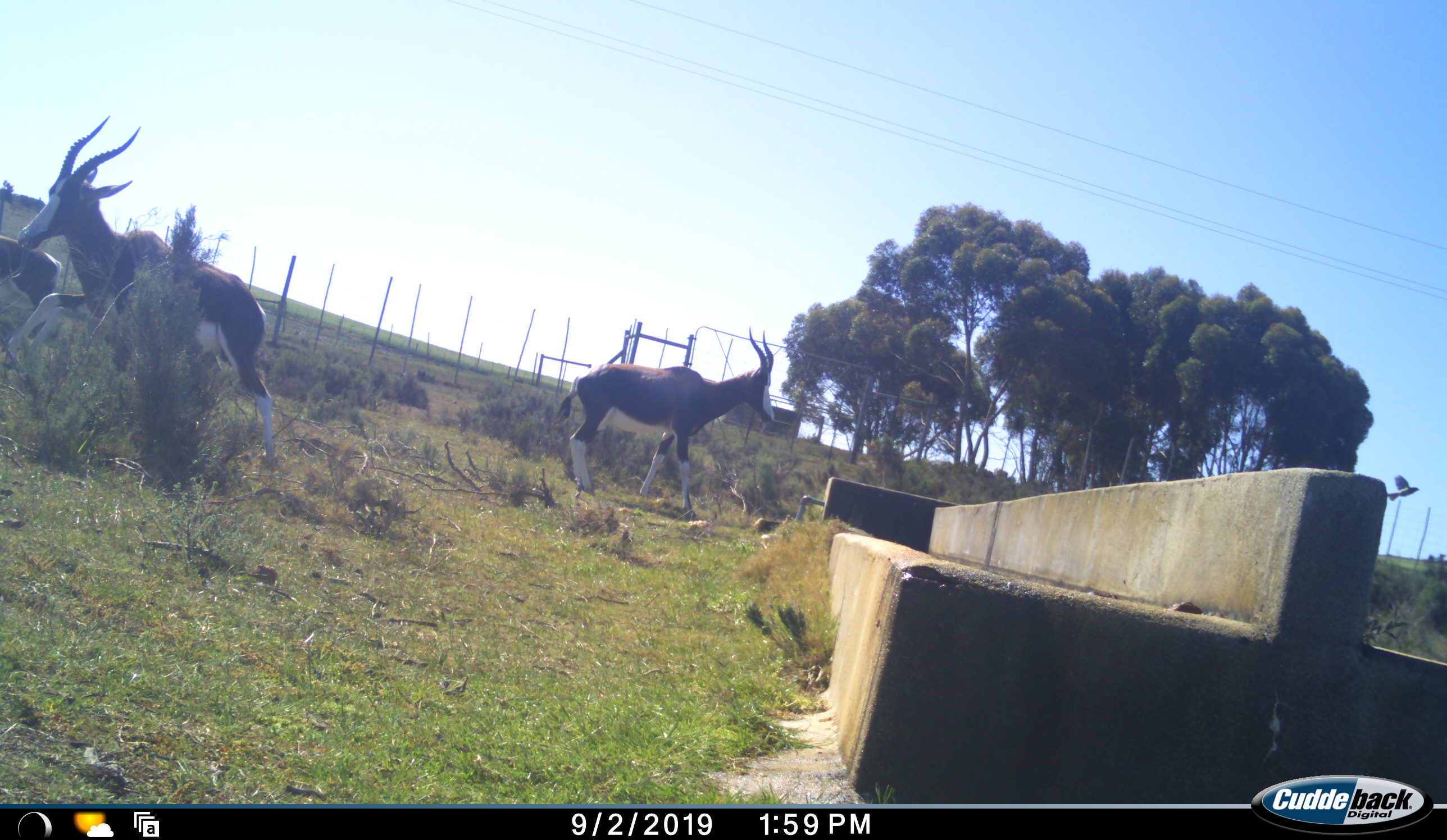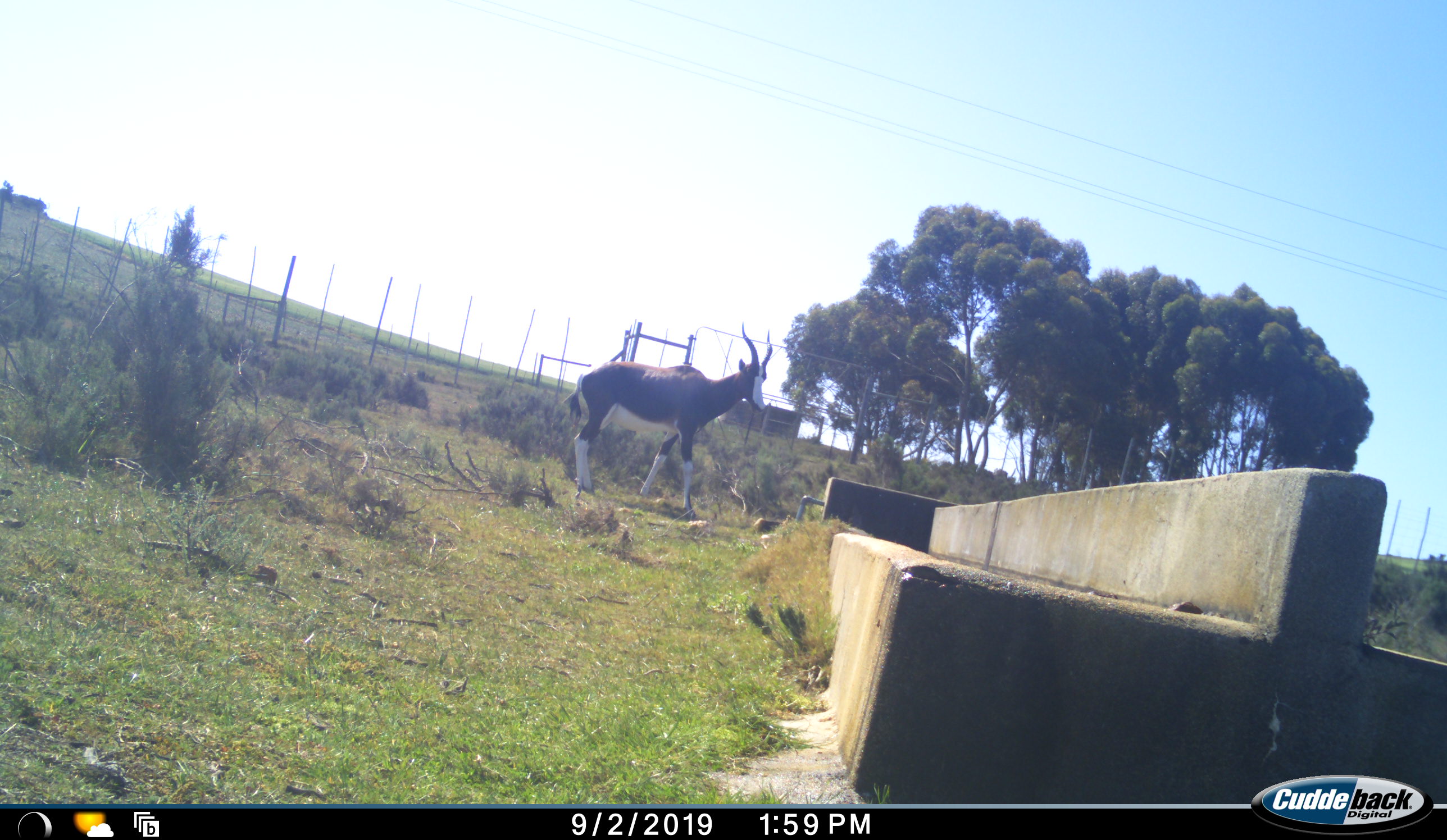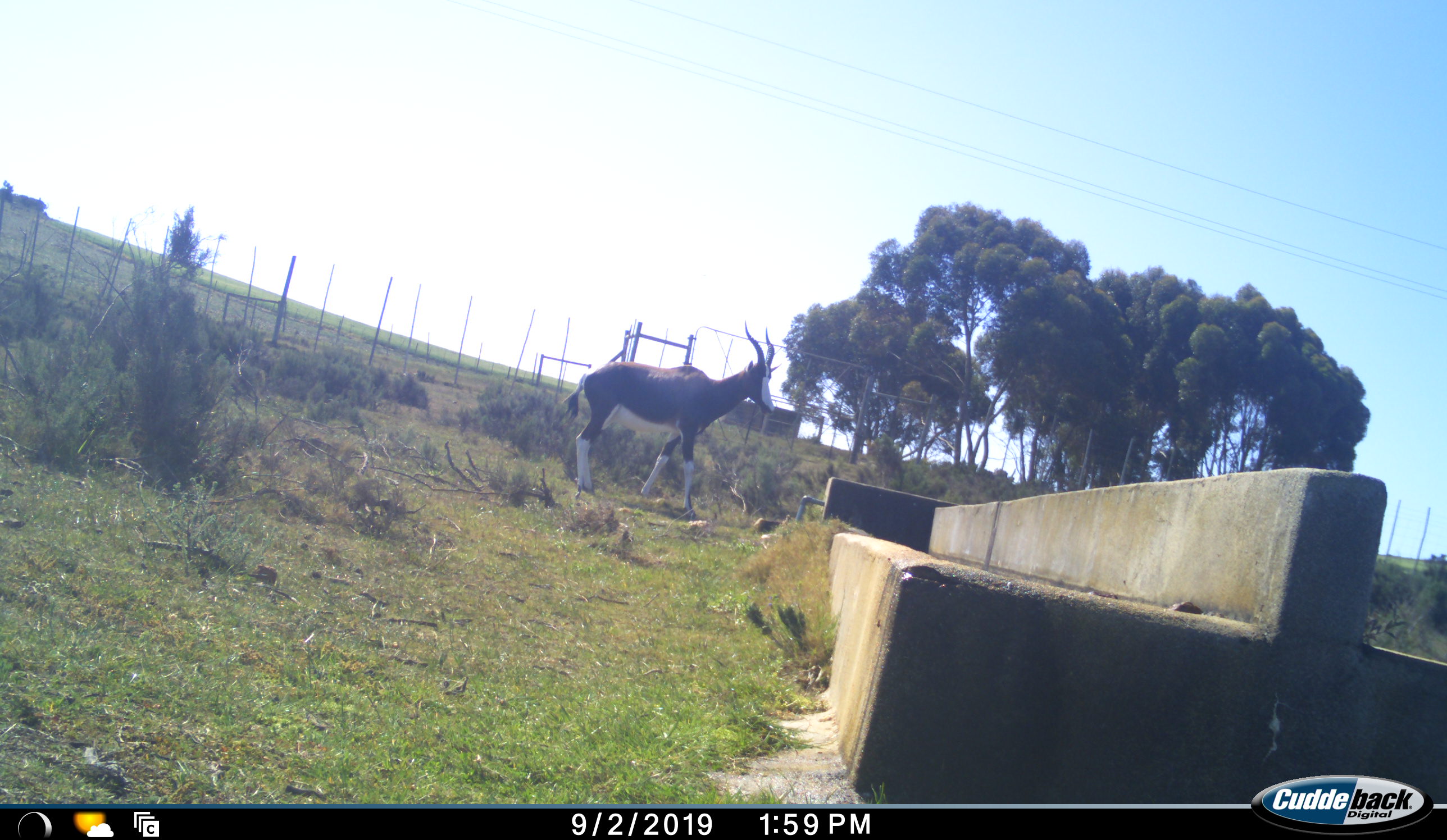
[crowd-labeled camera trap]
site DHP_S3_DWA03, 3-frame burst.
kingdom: Animalia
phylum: Chordata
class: Mammalia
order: Artiodactyla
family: Bovidae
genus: Damaliscus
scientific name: Damaliscus pygargus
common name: bontebok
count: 3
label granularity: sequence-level